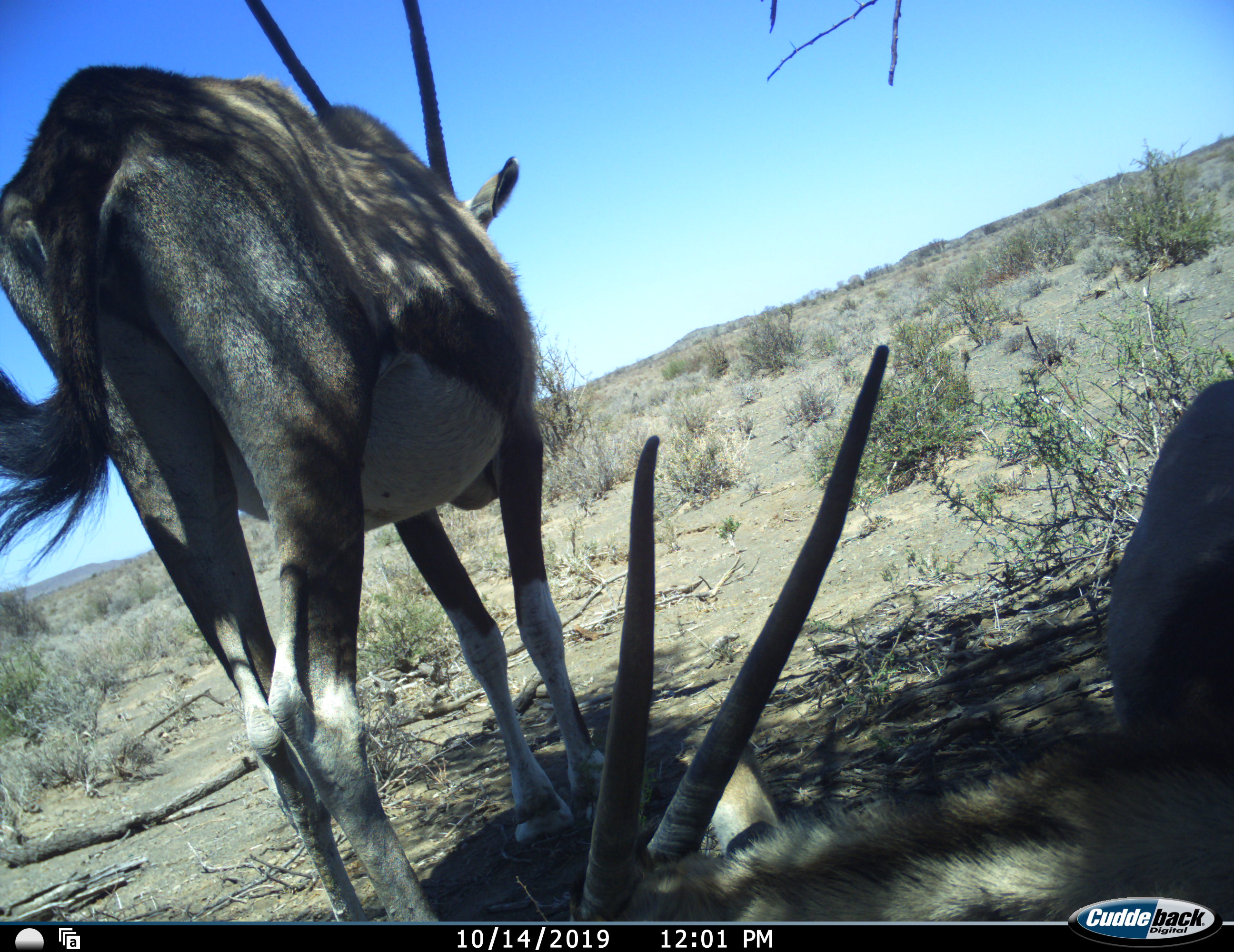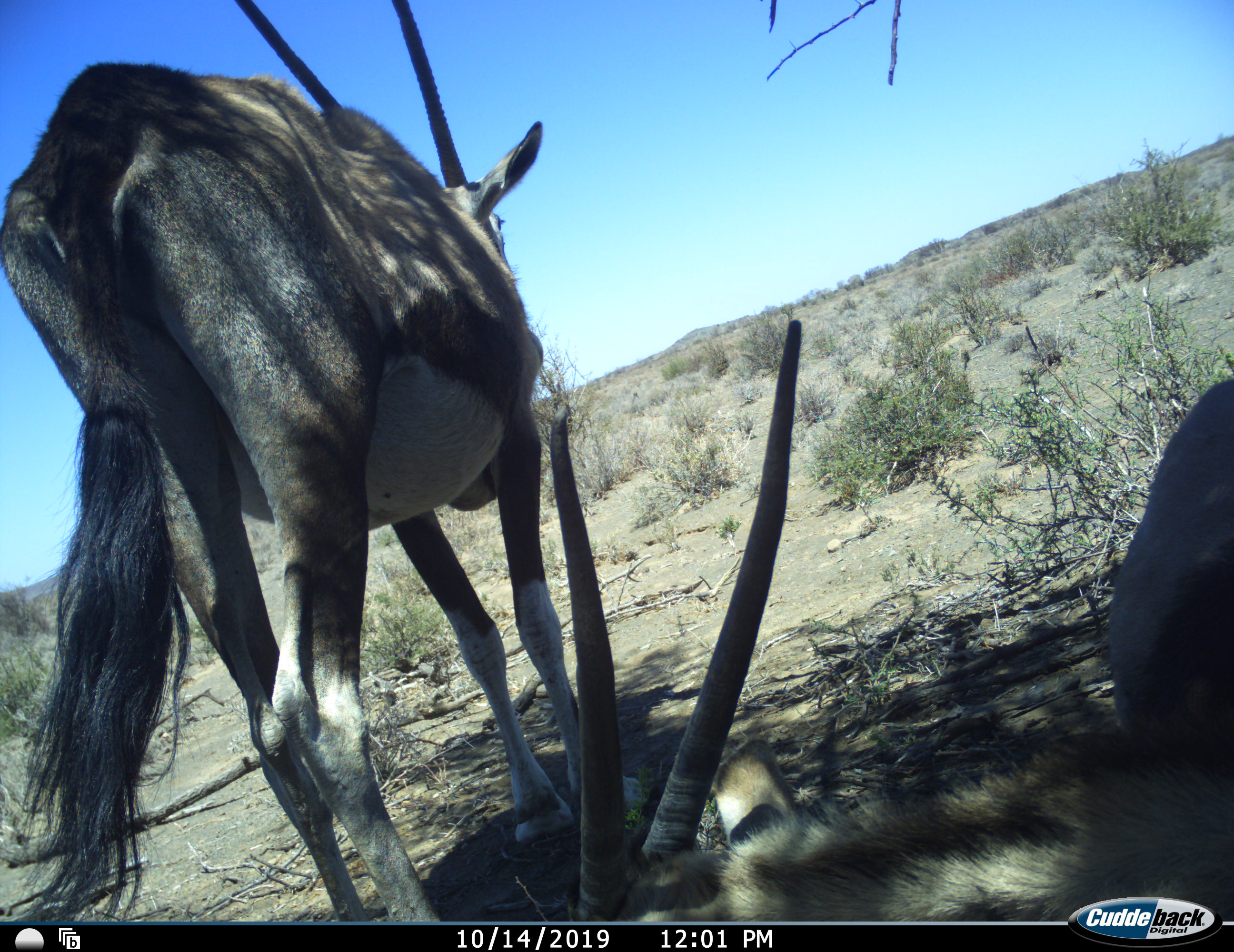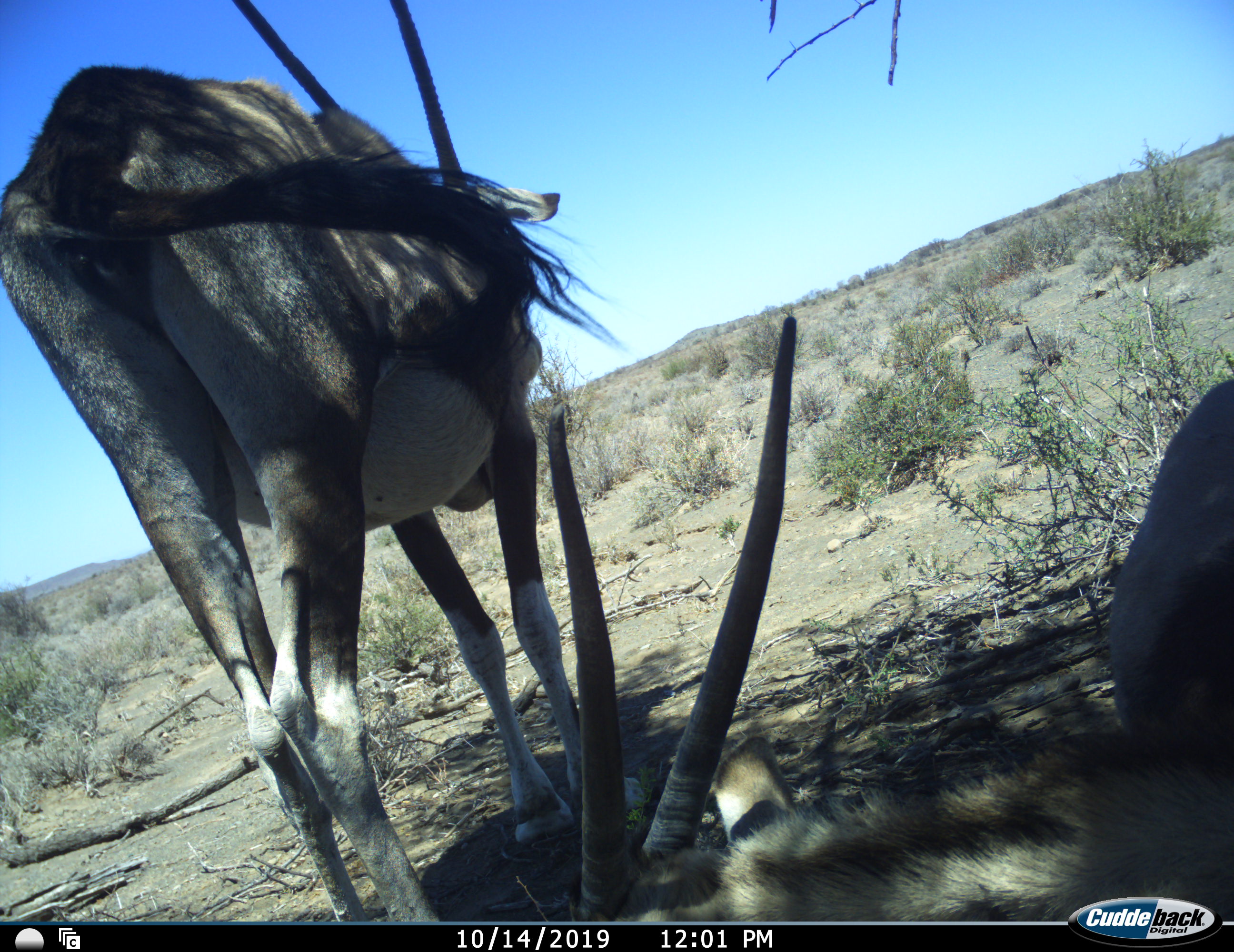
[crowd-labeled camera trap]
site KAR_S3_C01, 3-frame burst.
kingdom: Animalia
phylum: Chordata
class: Mammalia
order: Artiodactyla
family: Bovidae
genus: Oryx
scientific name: Oryx gazella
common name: gemsbok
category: oryx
Oryx (gemsbok) (Oryx gazella), count 2. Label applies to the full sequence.